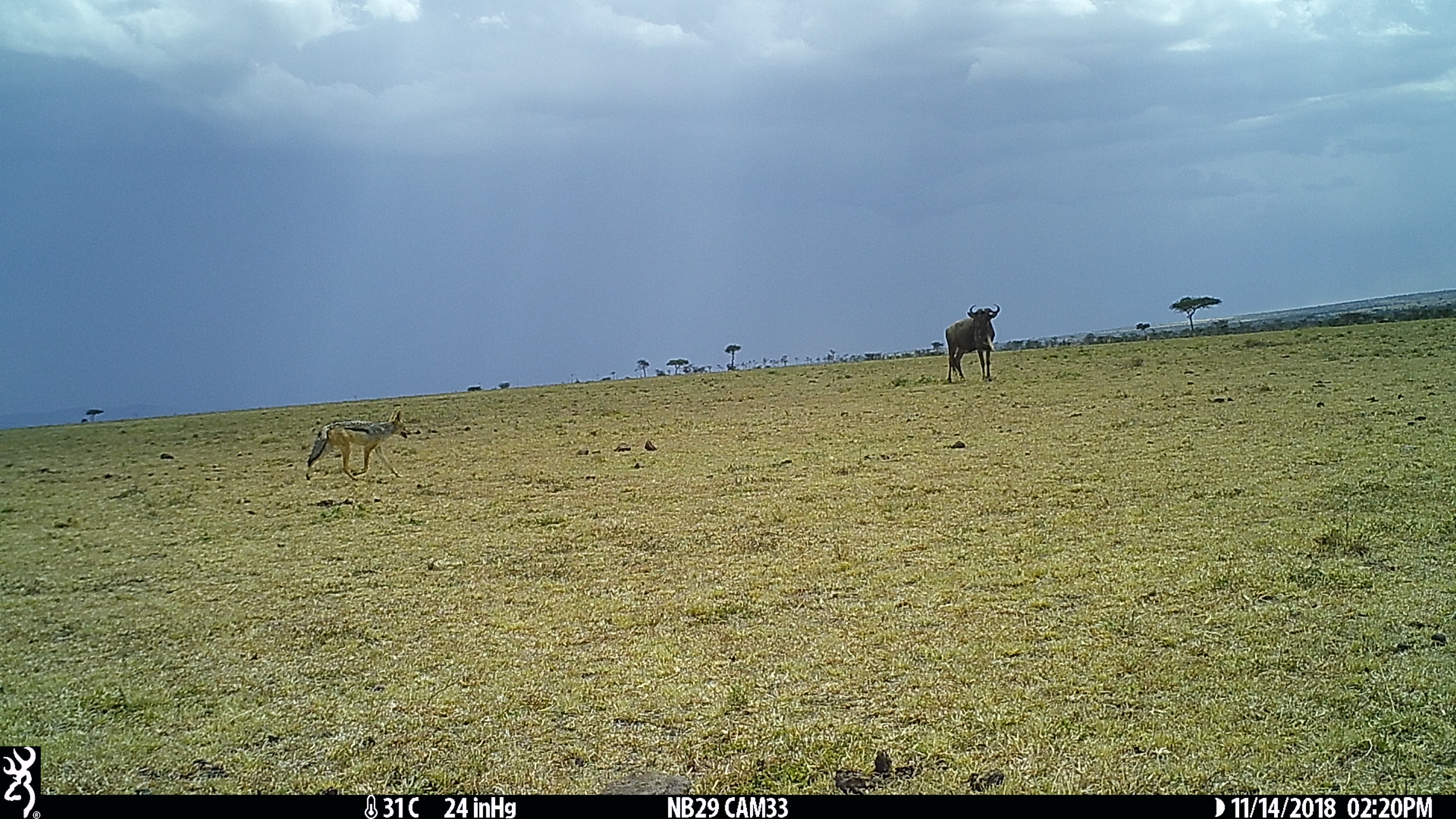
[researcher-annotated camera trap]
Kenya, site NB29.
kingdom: Animalia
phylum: Chordata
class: Mammalia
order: Artiodactyla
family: Bovidae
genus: Connochaetes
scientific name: Connochaetes taurinus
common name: blue wildebeest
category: wildebeest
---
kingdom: Animalia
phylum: Chordata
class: Mammalia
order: Carnivora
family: Canidae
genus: Lupulella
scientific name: Lupulella mesomelas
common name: black-backed jackal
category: jackal